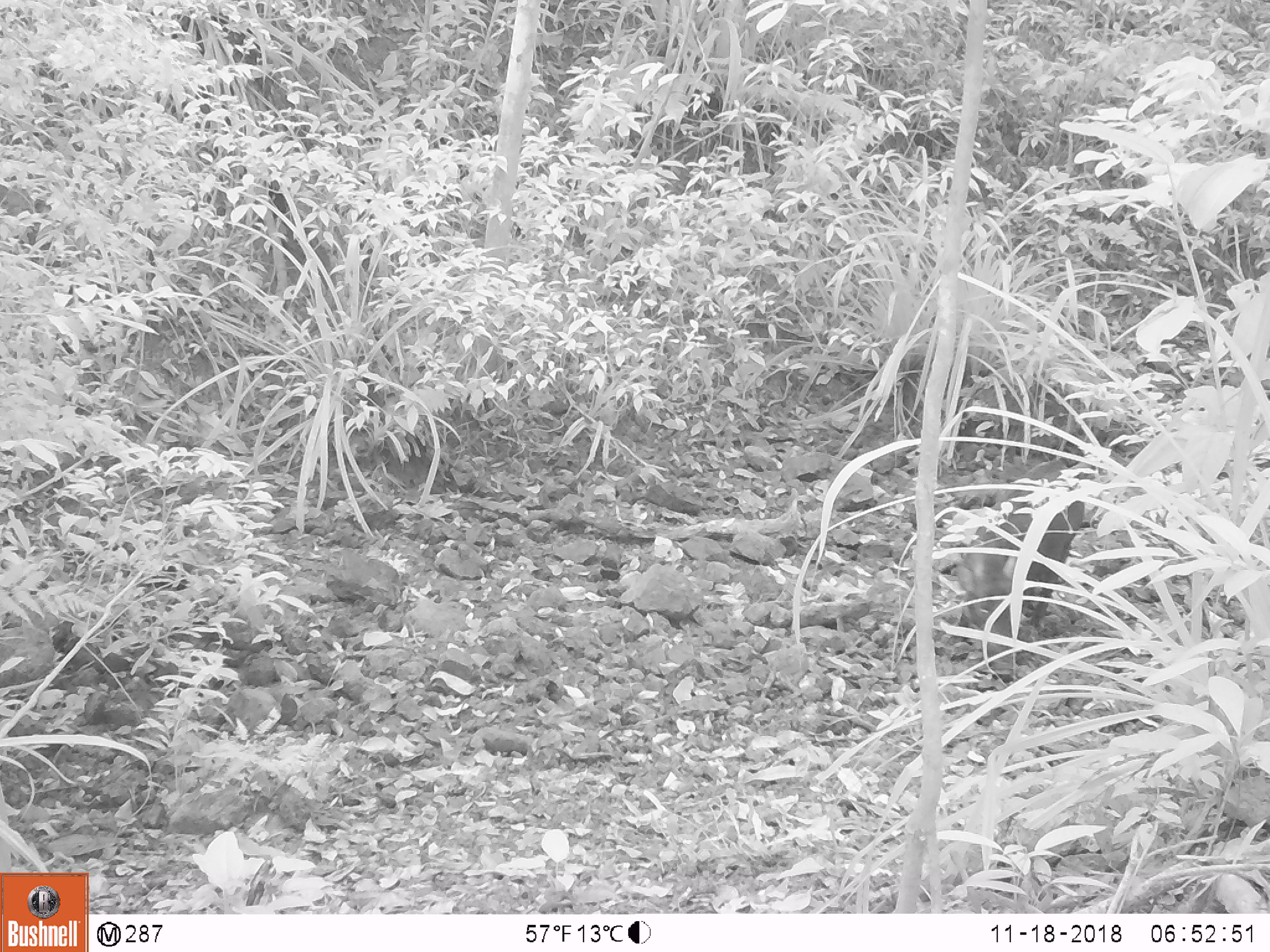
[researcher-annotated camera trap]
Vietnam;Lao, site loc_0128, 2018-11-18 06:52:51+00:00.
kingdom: Animalia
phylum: Chordata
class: Mammalia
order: Artiodactyla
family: Suidae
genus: Sus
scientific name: Sus scrofa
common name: eurasian wild pig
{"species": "eurasian wild pig (Sus scrofa)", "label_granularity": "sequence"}